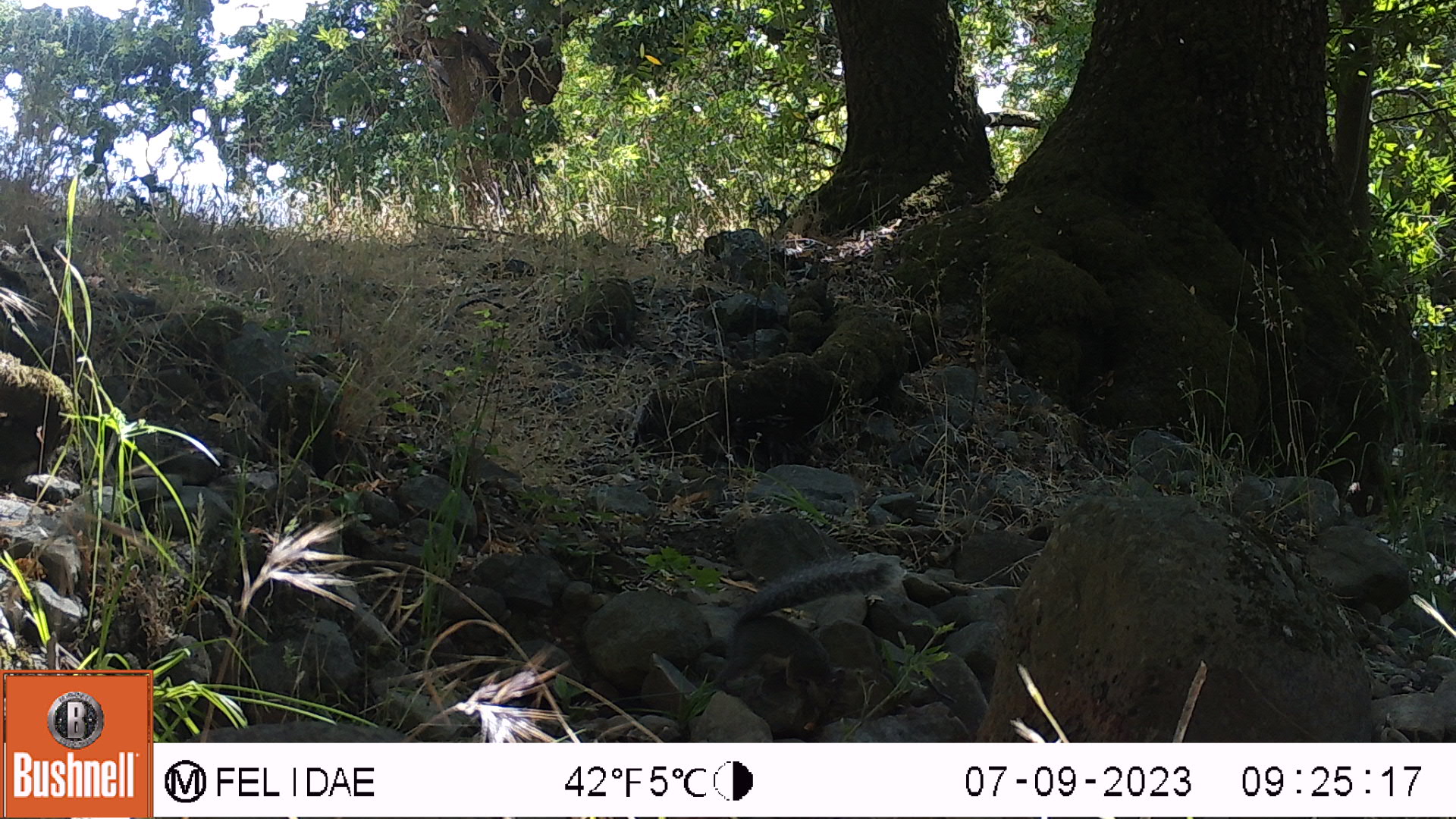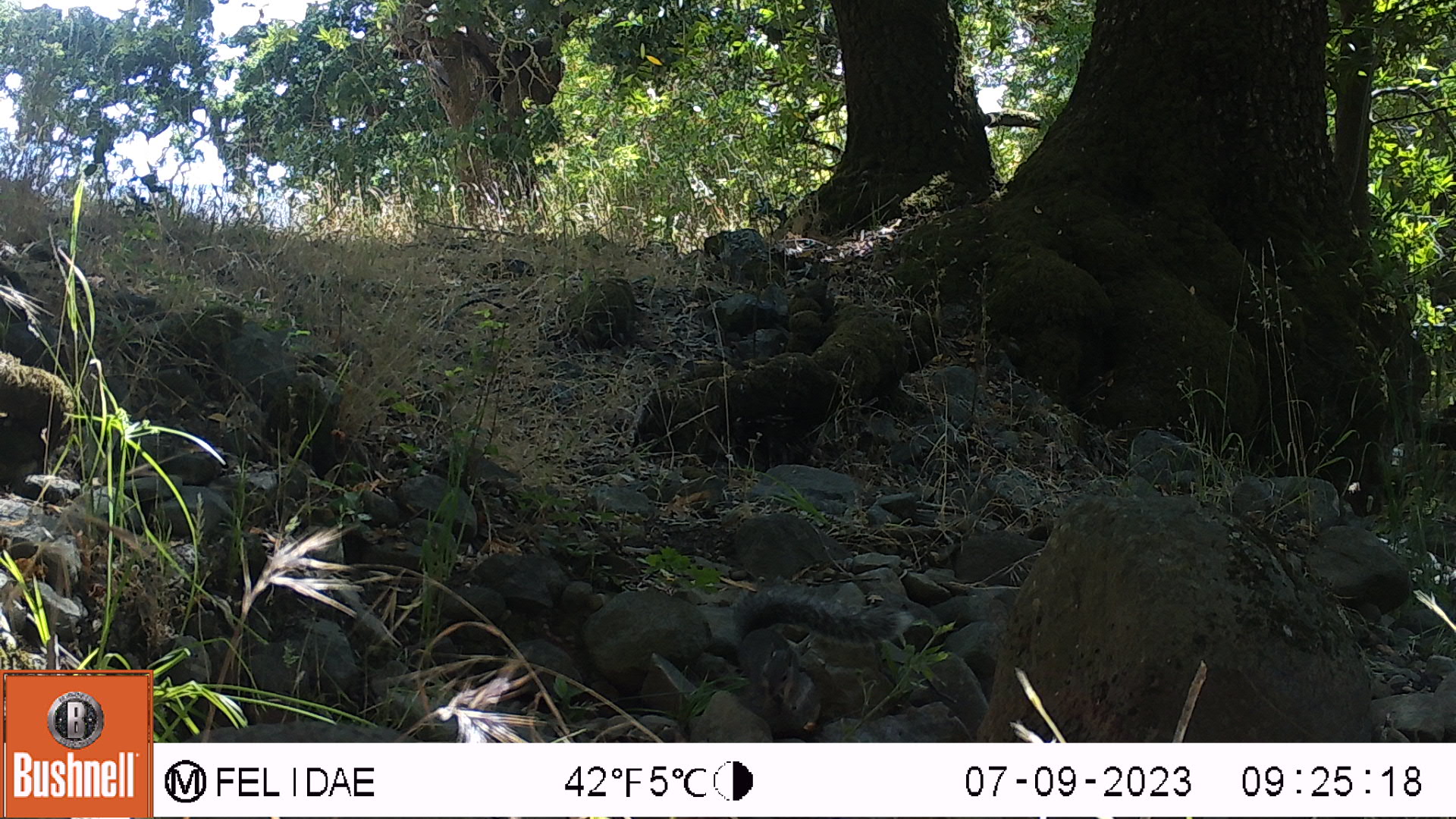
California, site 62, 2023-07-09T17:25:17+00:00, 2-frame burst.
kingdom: Animalia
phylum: Chordata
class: Mammalia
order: Rodentia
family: Sciuridae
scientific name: Sciuridae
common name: squirrel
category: unknown squirrel